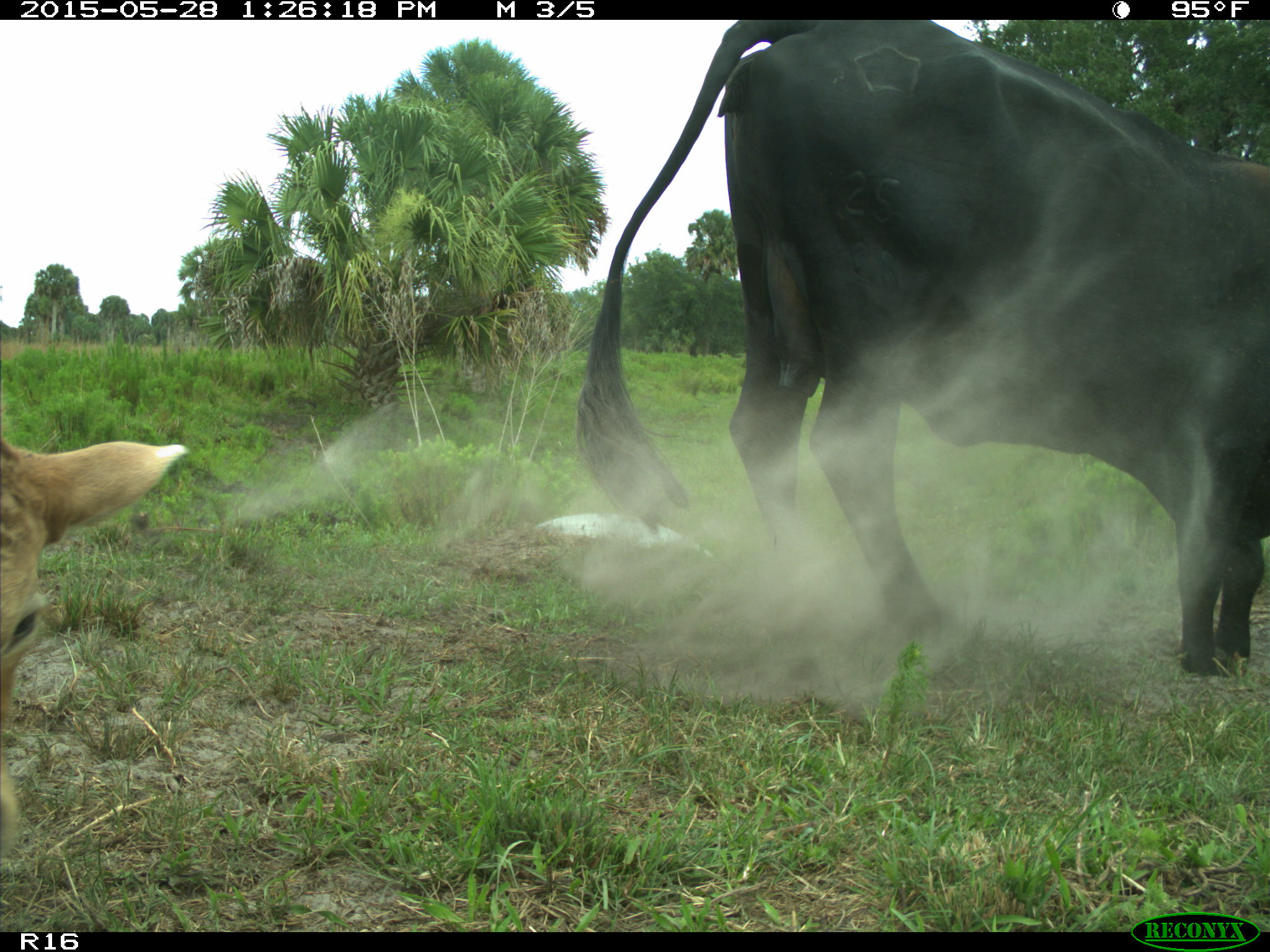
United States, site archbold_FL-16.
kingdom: Animalia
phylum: Chordata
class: Mammalia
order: Artiodactyla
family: Bovidae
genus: Bos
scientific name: Bos taurus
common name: domestic cow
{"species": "Bos taurus (domestic cow)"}